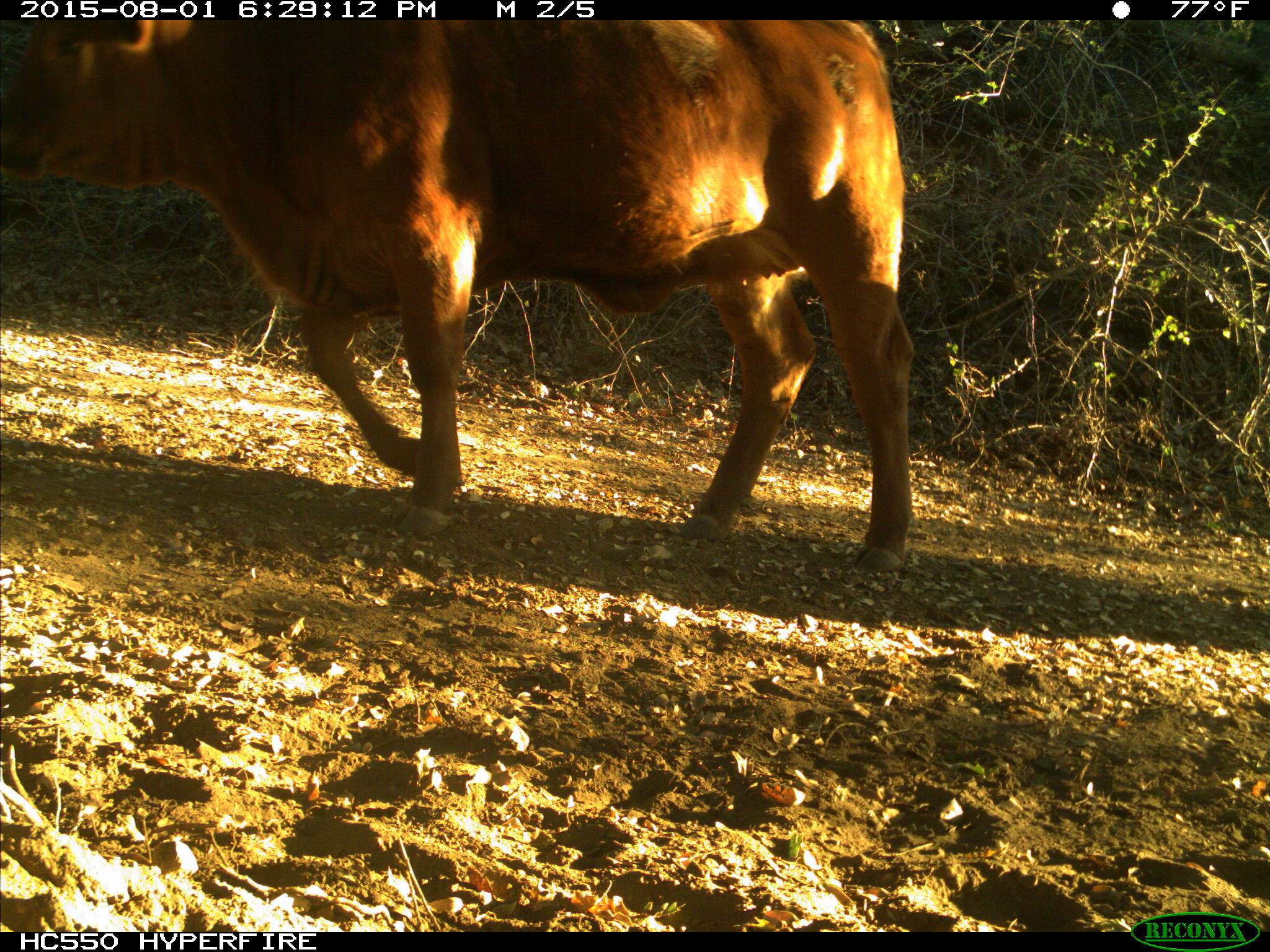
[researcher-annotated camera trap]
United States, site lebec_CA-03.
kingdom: Animalia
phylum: Chordata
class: Mammalia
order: Artiodactyla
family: Bovidae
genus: Bos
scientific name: Bos taurus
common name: domestic cow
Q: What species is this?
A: Bos taurus (domestic cow).